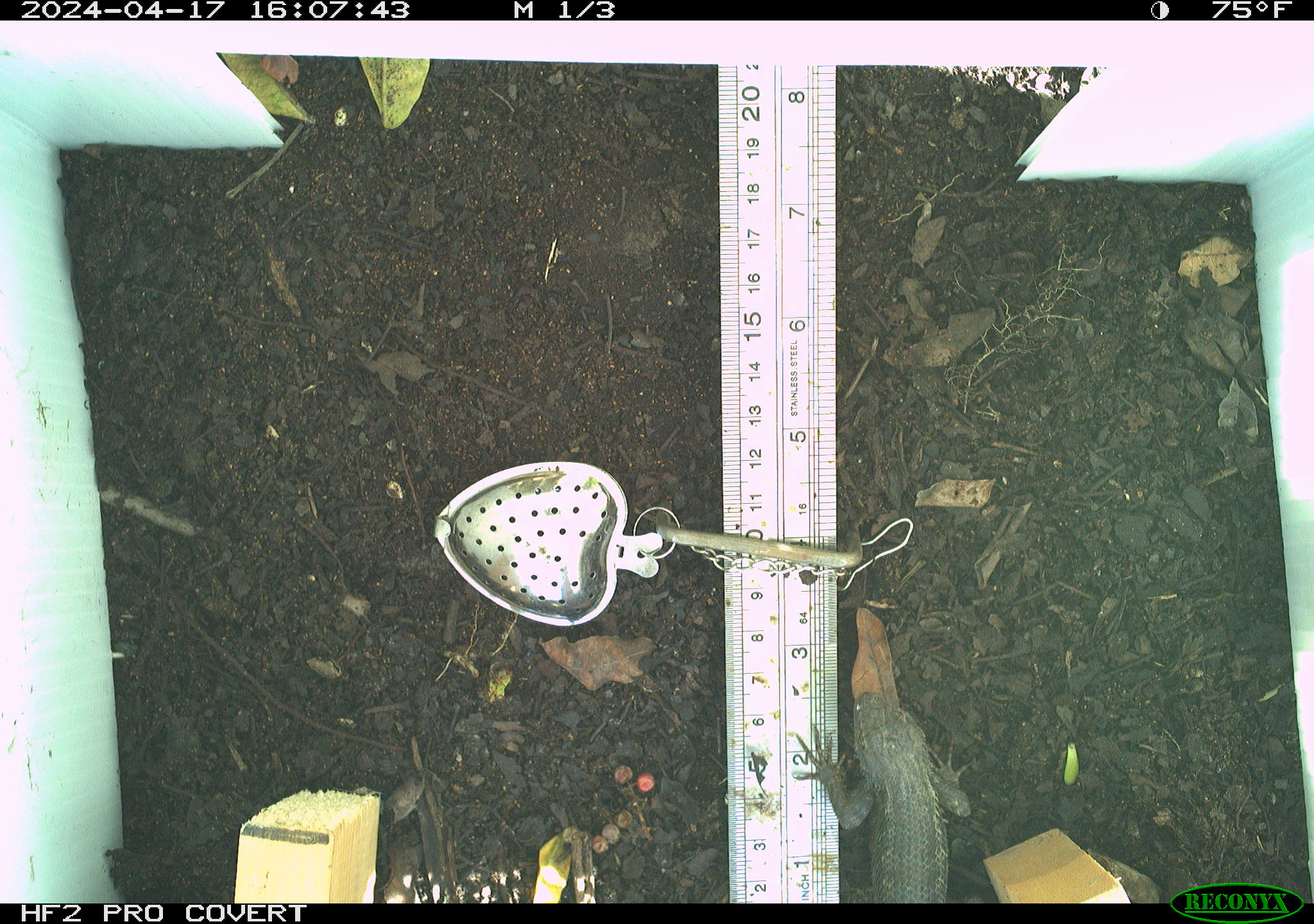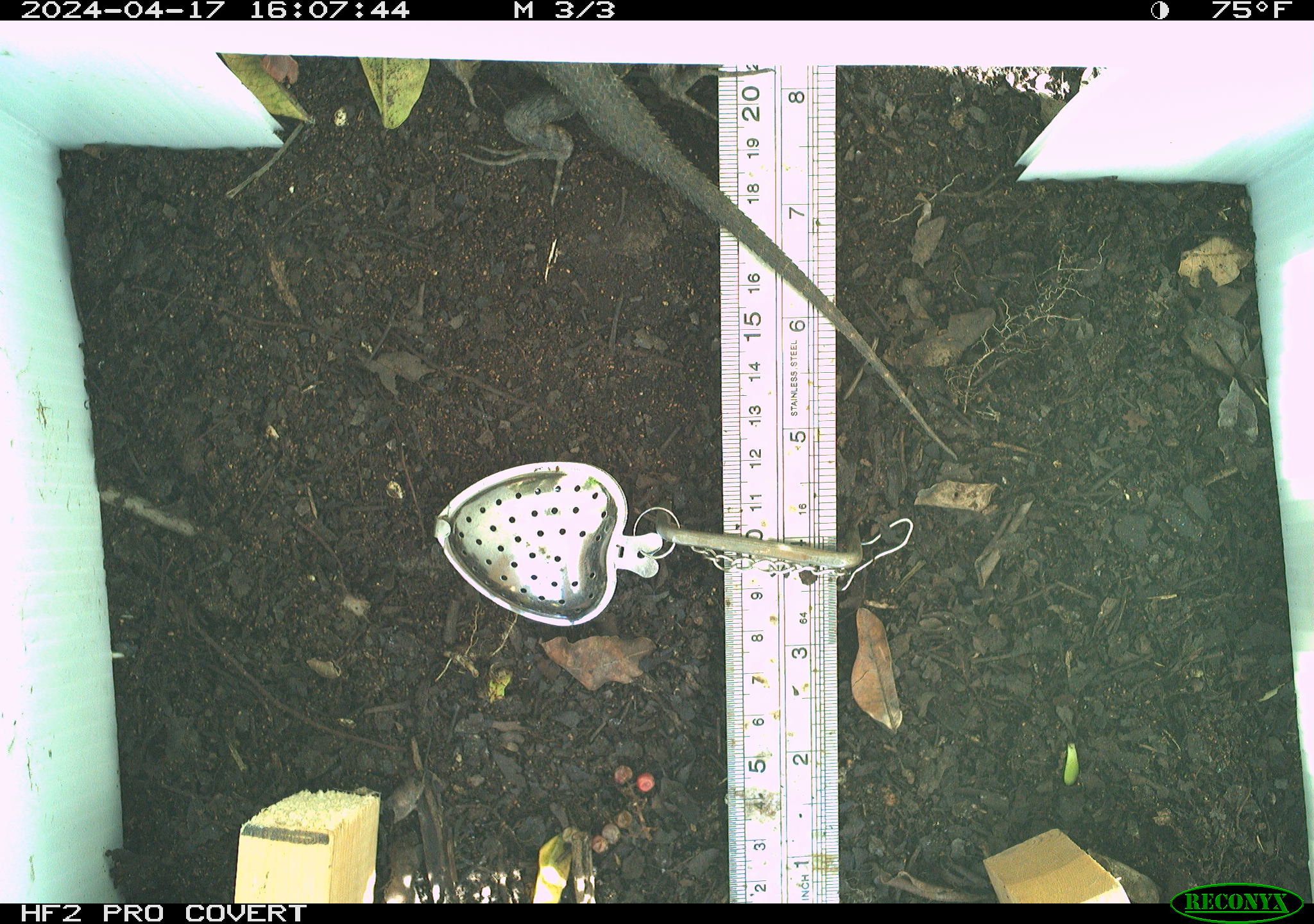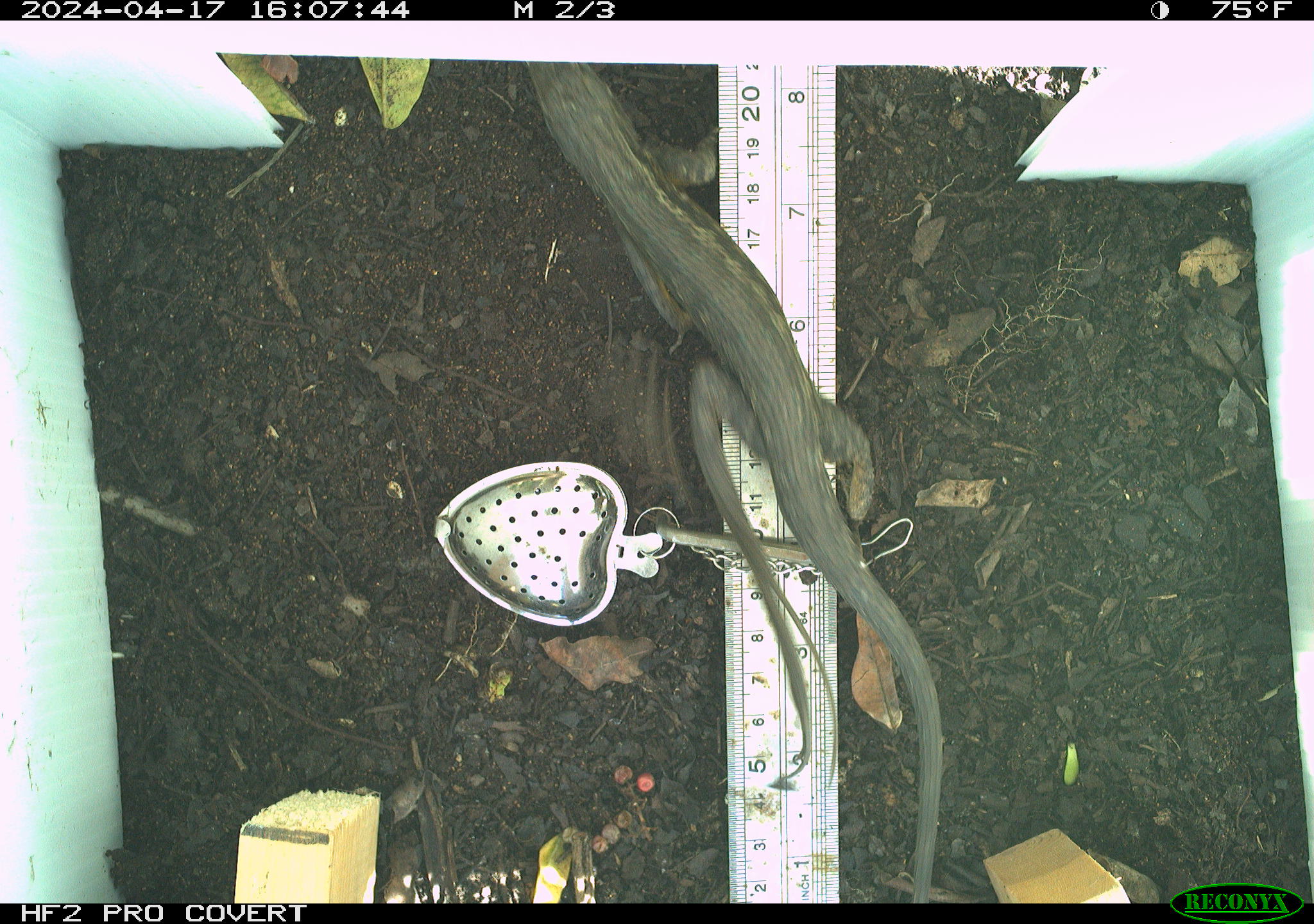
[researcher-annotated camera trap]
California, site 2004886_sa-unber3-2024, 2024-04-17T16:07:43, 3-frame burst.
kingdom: Animalia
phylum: Chordata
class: Reptilia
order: Squamata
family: Phrynosomatidae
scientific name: Phrynosomatidae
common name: phrynosomatid lizards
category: phrynosomatidae family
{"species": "phrynosomatidae family (phrynosomatid lizards) (Phrynosomatidae)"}